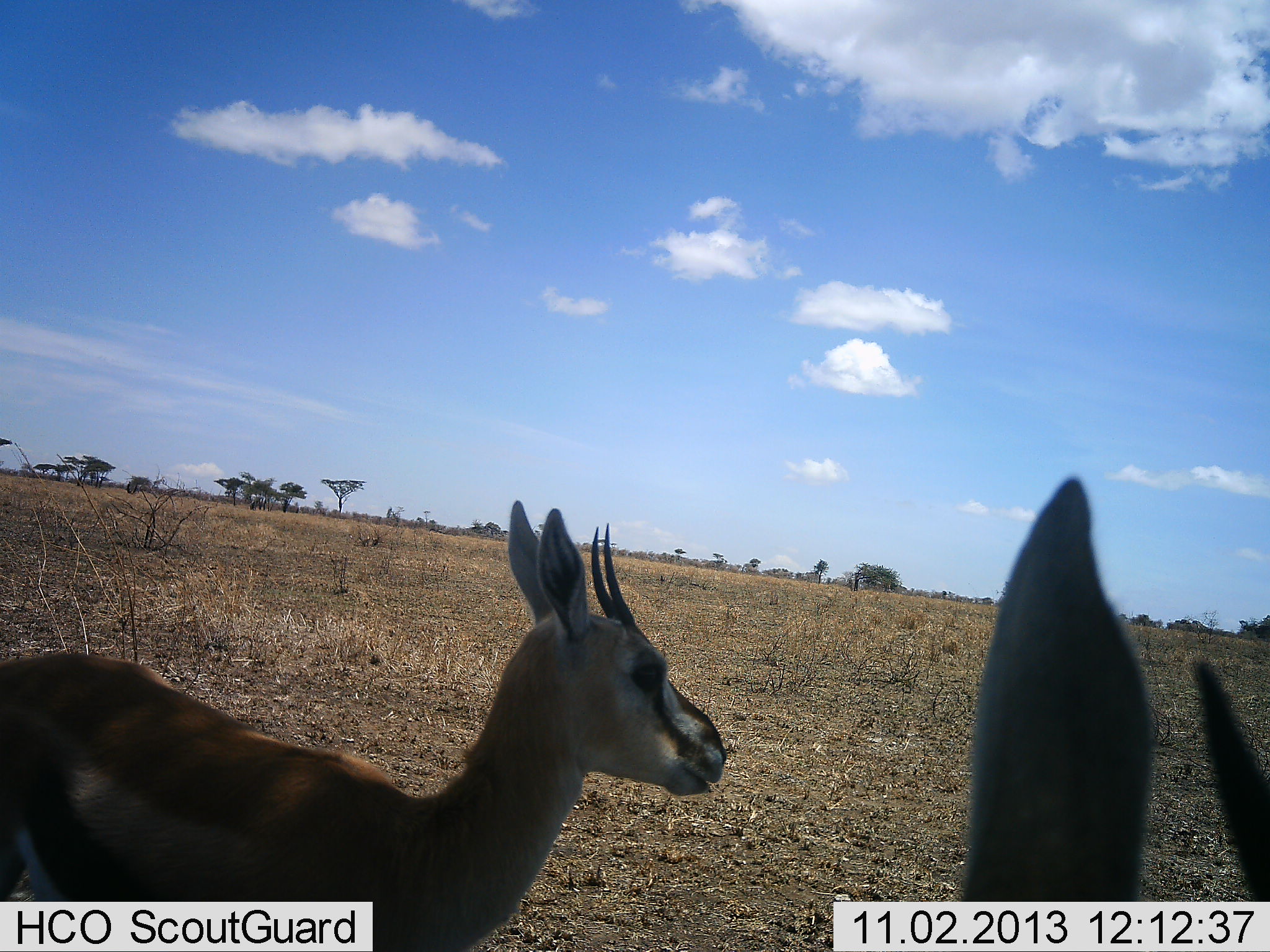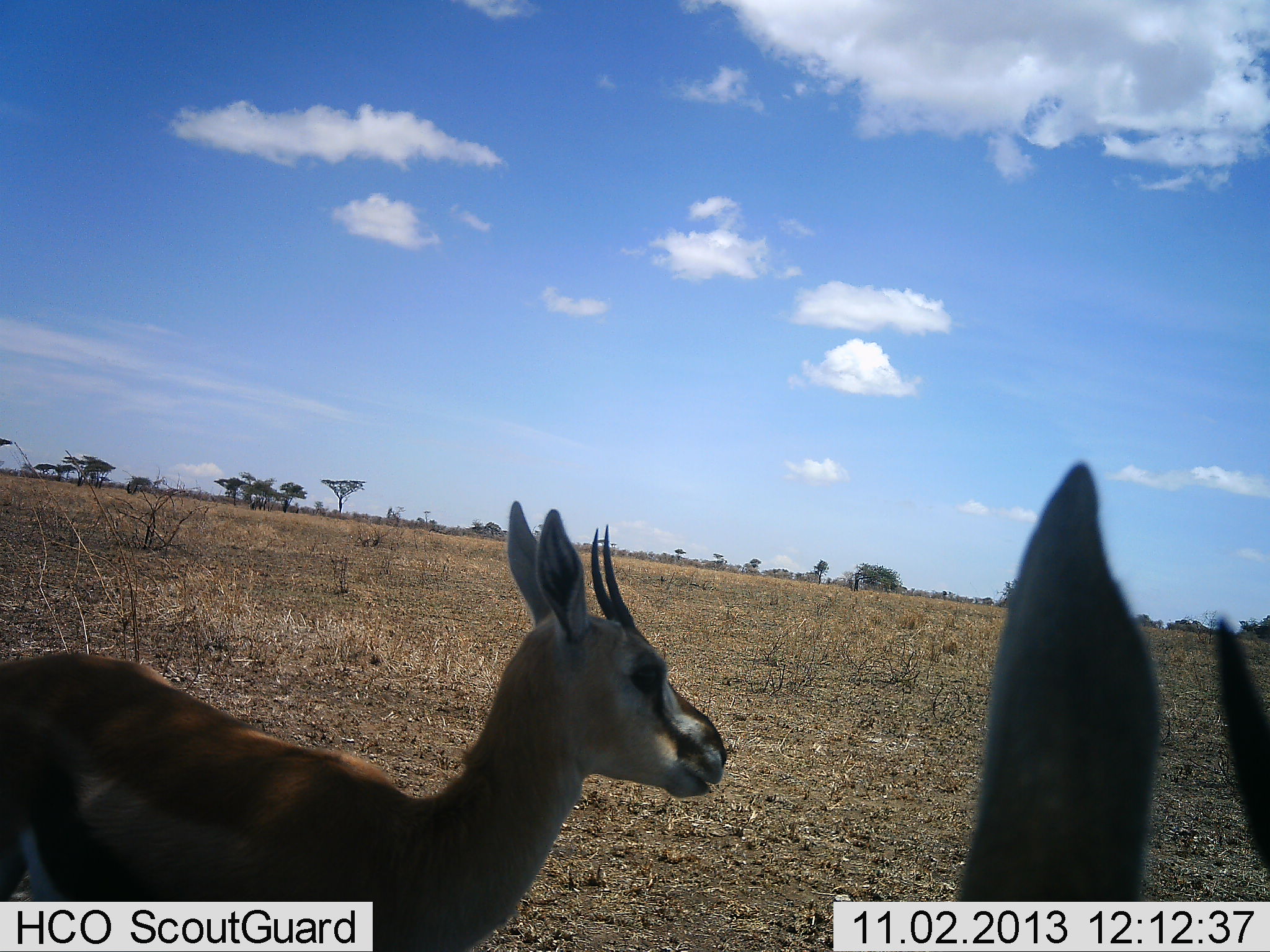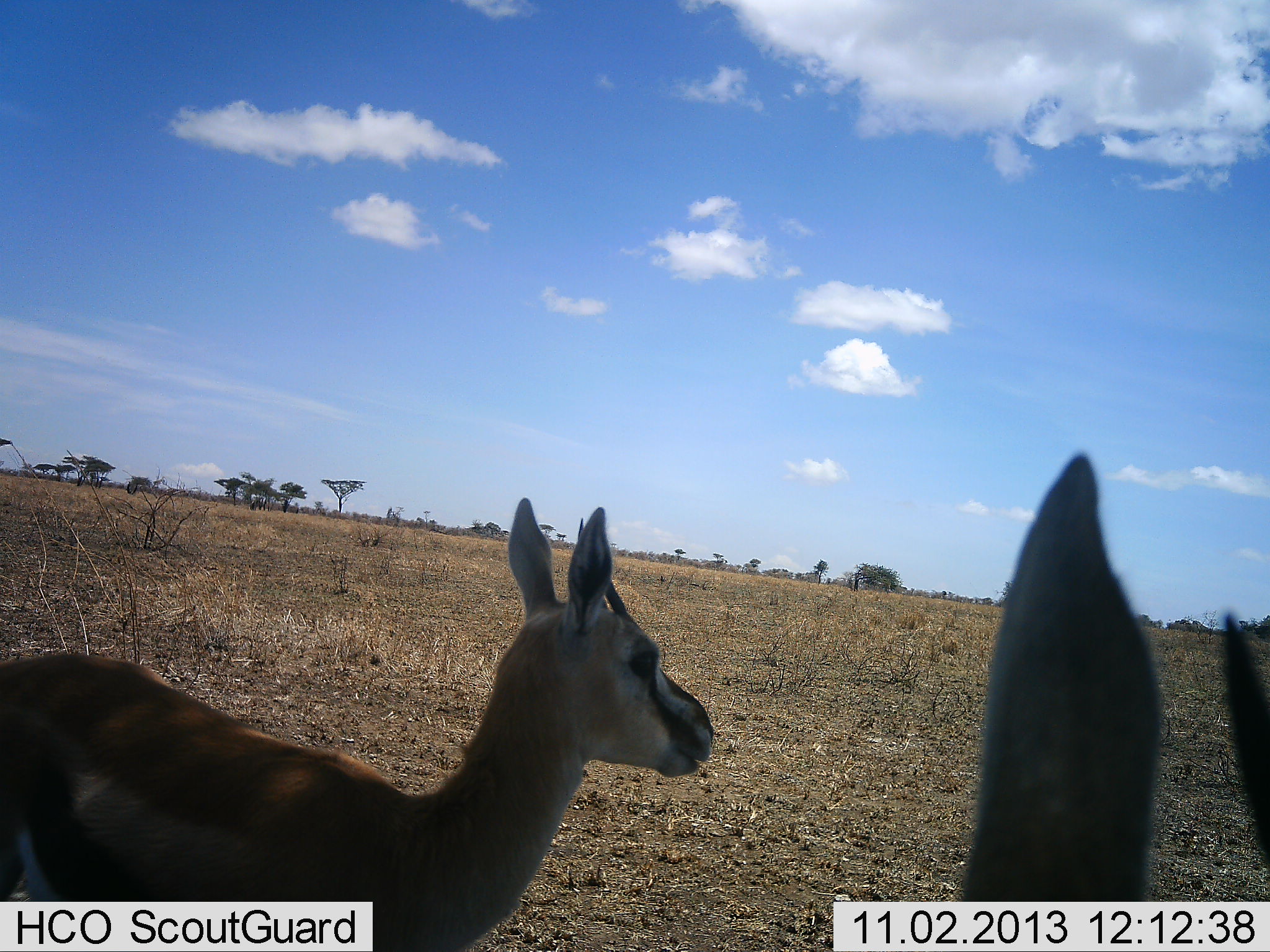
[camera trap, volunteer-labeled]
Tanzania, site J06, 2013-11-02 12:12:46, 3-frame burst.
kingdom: Animalia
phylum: Chordata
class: Mammalia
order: Artiodactyla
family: Bovidae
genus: Eudorcas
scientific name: Eudorcas thomsonii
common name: thomson's gazelle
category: gazellethomsons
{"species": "gazellethomsons (thomson's gazelle) (Eudorcas thomsonii)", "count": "2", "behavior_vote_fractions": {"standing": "100%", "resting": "0%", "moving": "0%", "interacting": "0%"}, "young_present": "0%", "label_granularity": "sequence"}